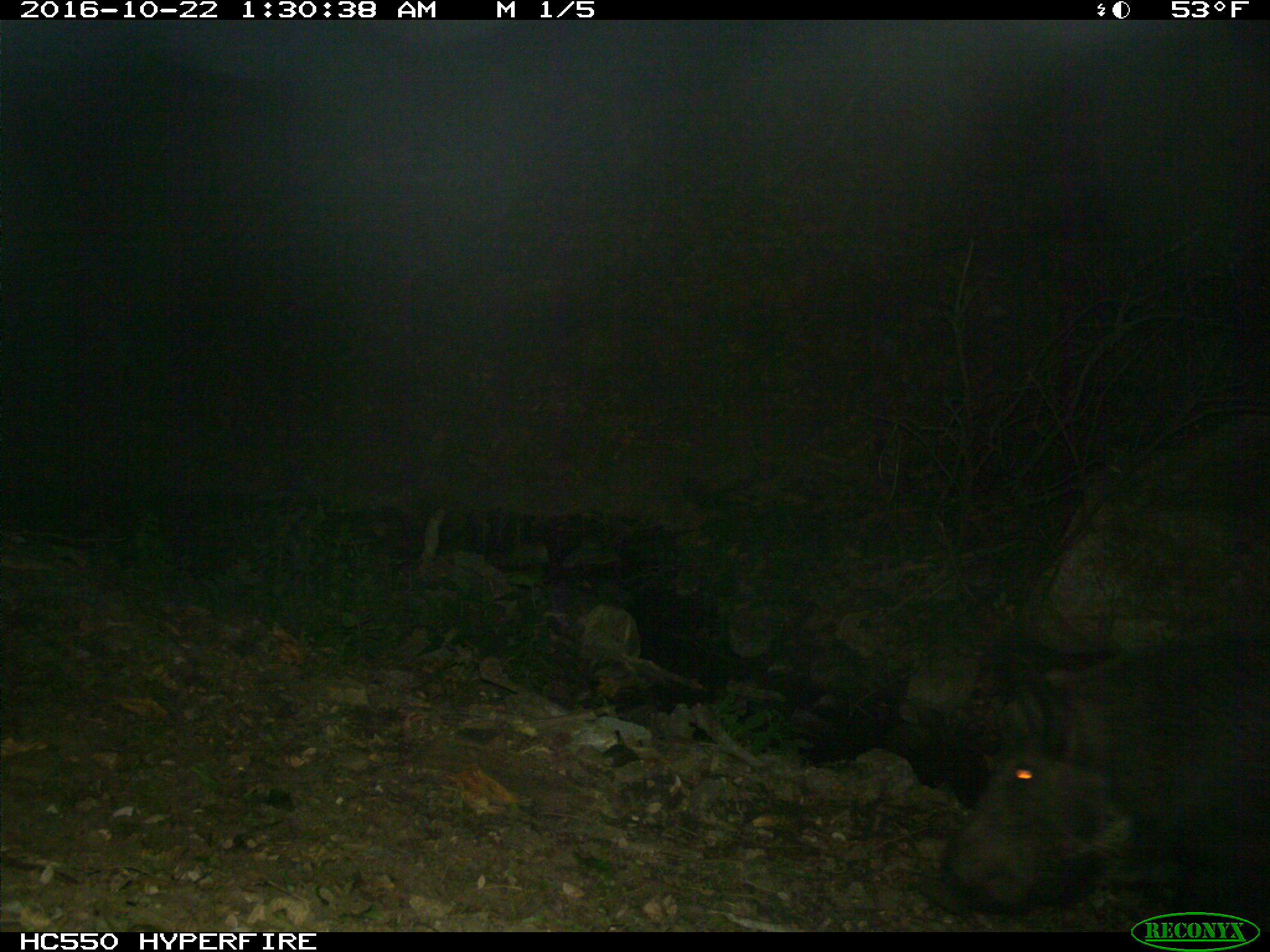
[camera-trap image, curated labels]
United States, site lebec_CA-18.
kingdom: Animalia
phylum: Chordata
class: Mammalia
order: Artiodactyla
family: Suidae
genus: Sus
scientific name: Sus scrofa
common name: wild boar